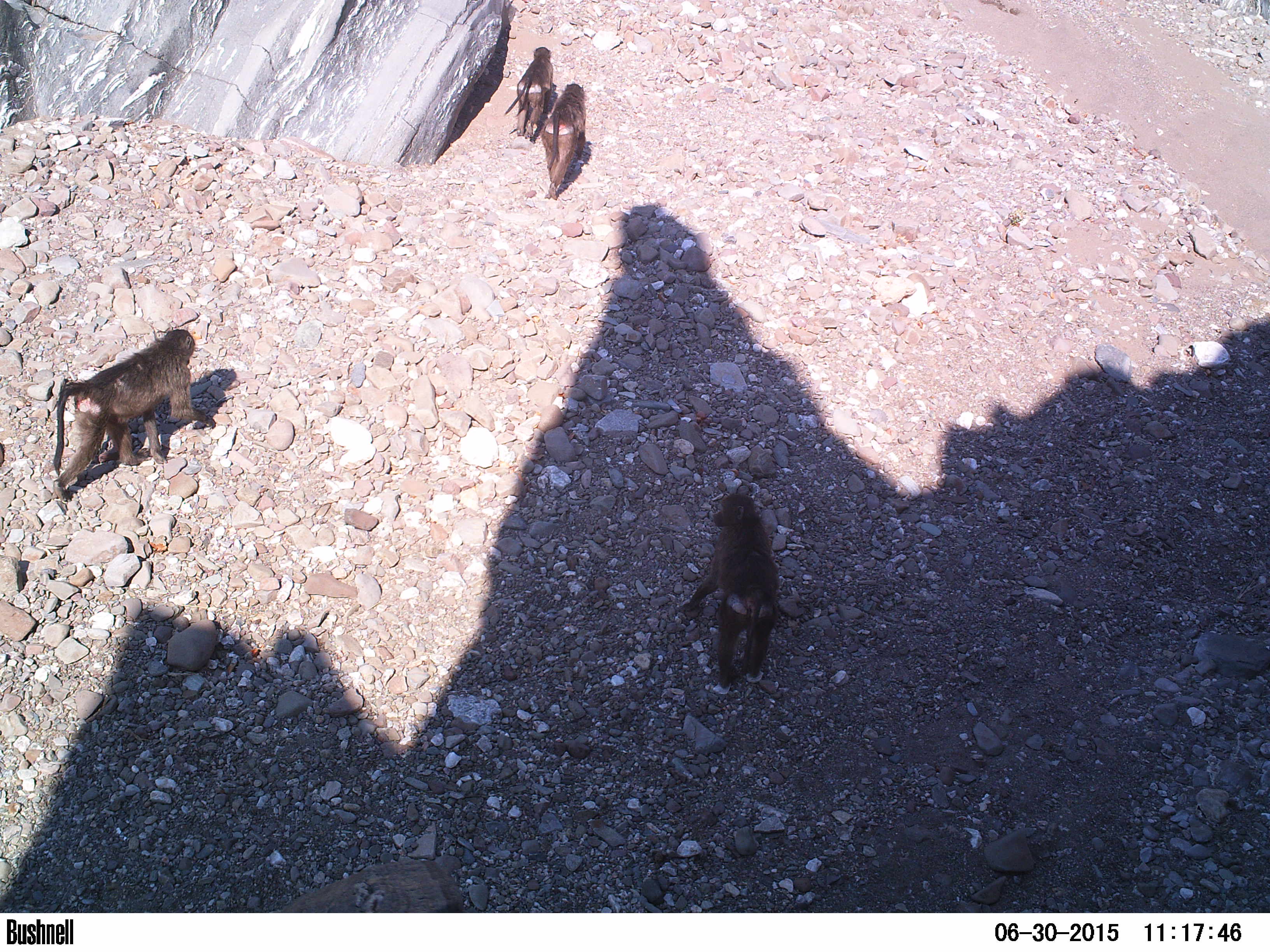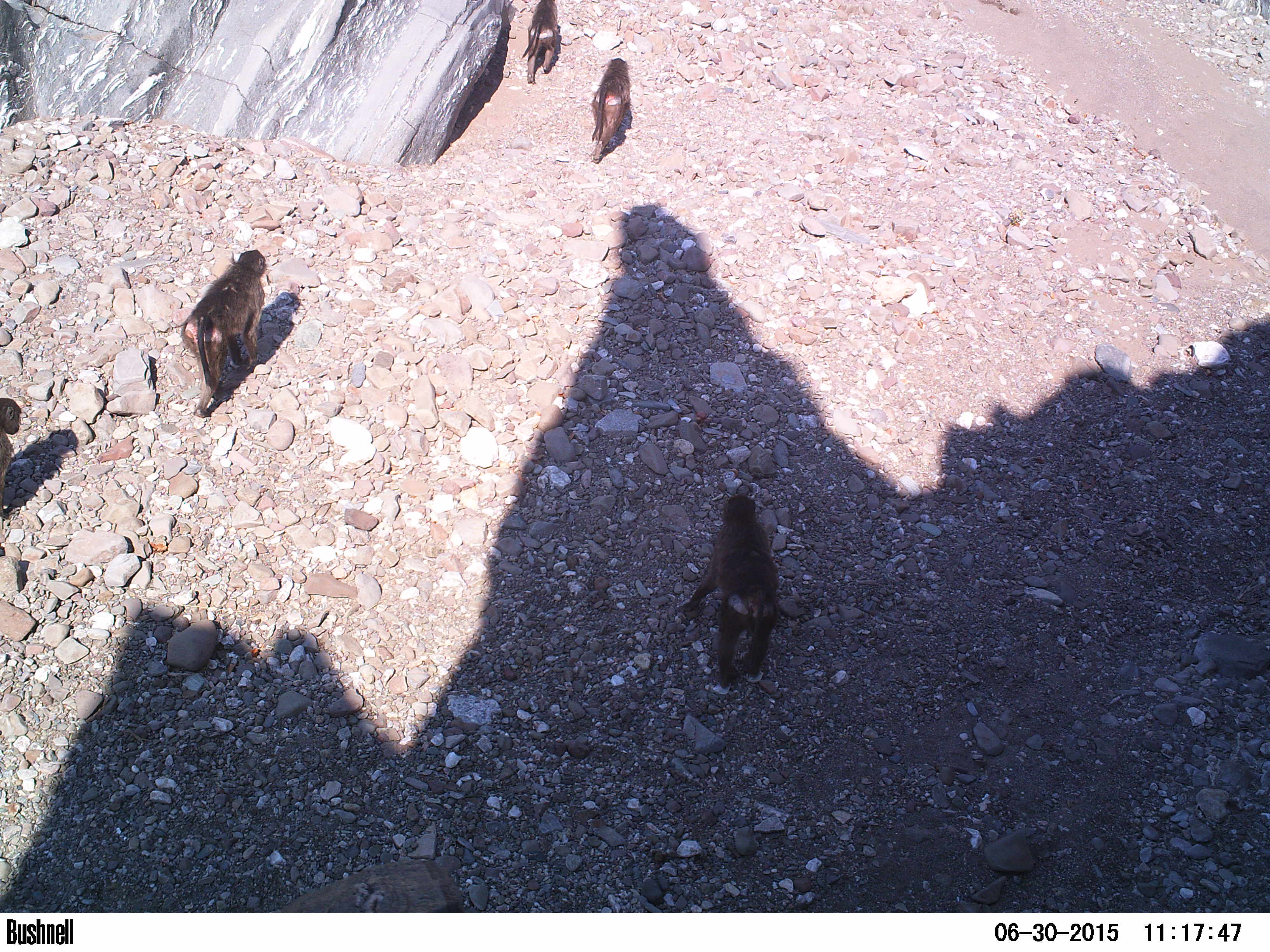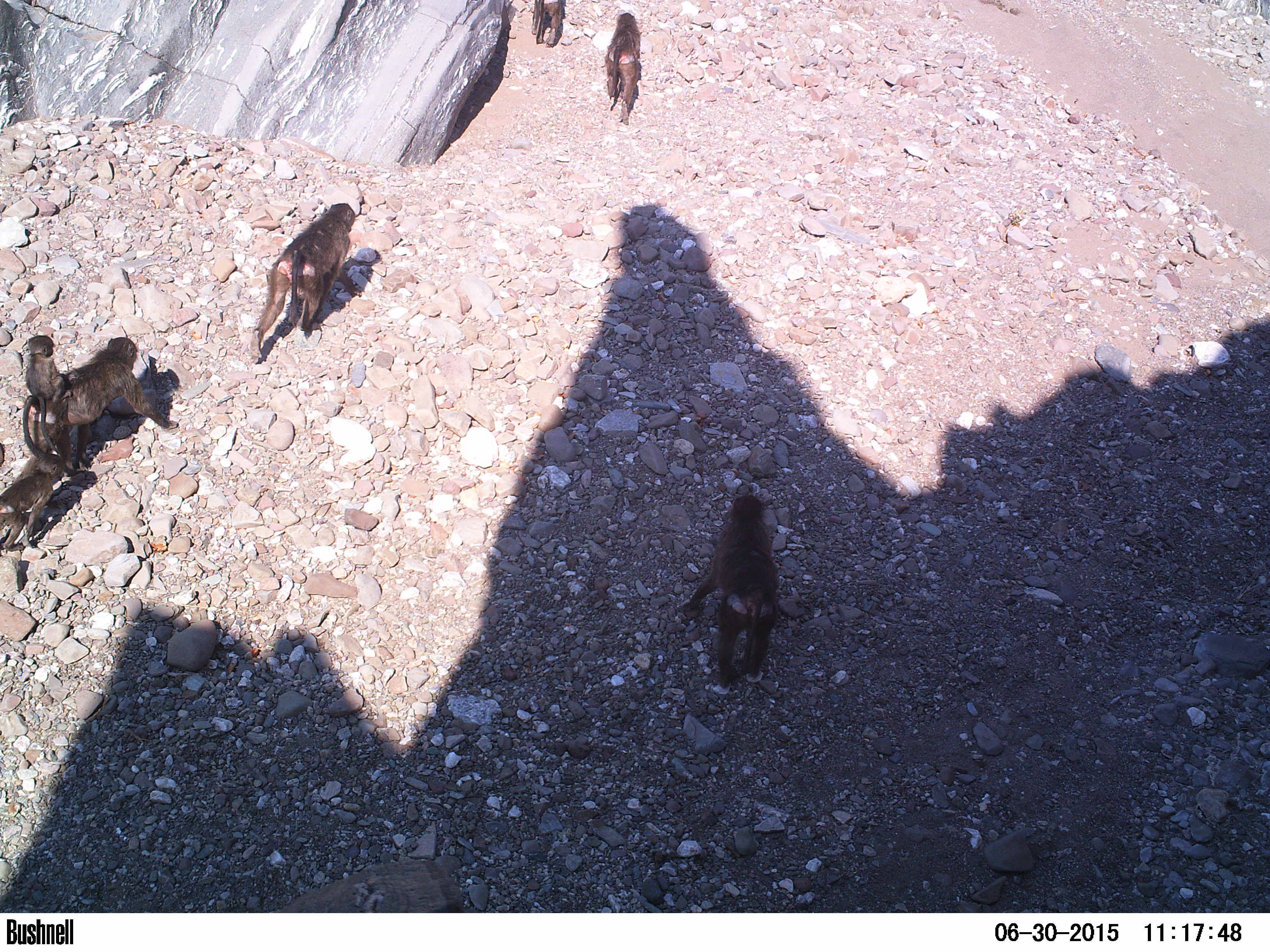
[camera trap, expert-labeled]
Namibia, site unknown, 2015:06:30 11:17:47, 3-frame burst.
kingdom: Animalia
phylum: Chordata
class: Mammalia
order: Primates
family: Cercopithecidae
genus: Papio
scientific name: Papio anubis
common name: olive baboon